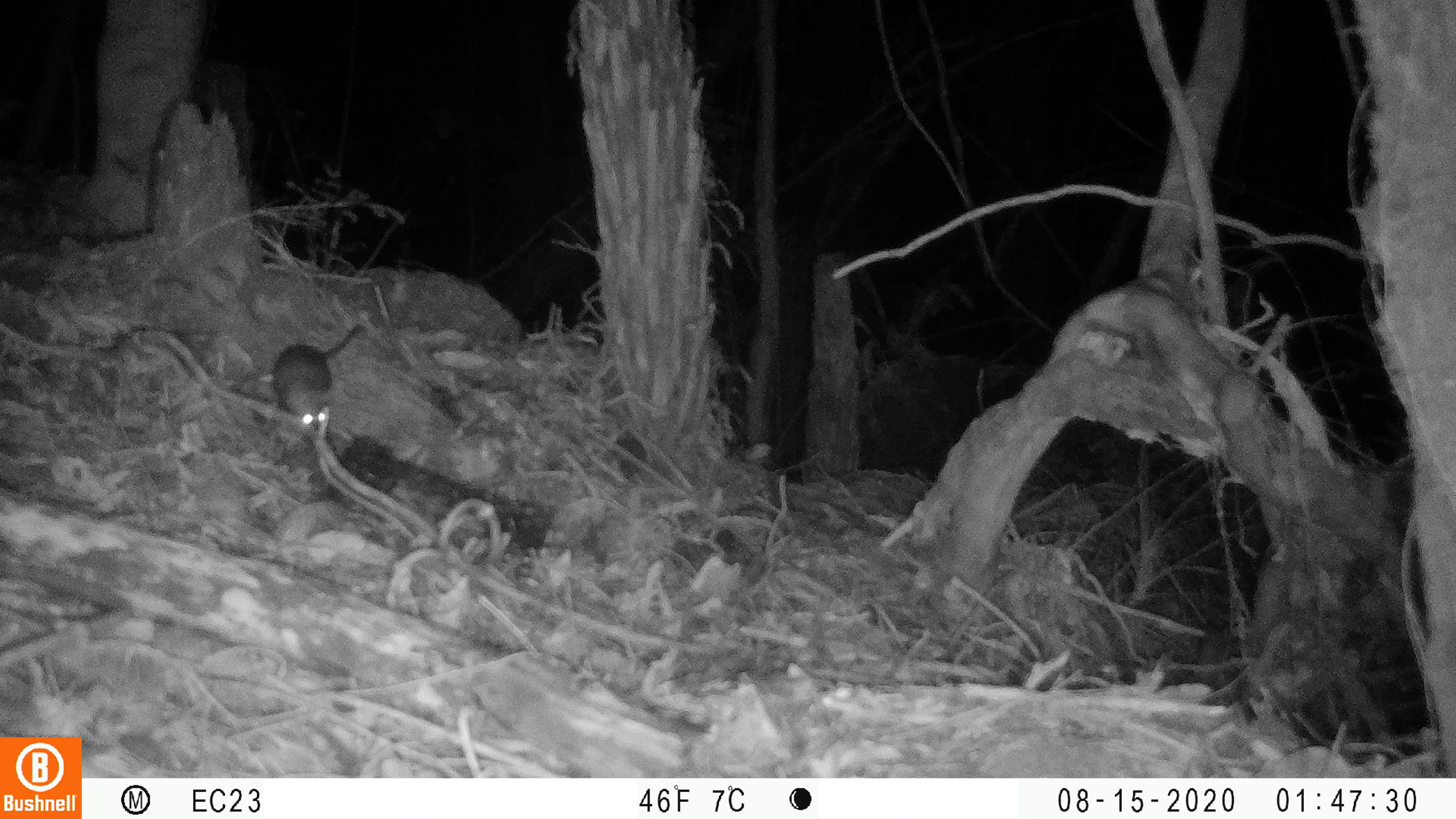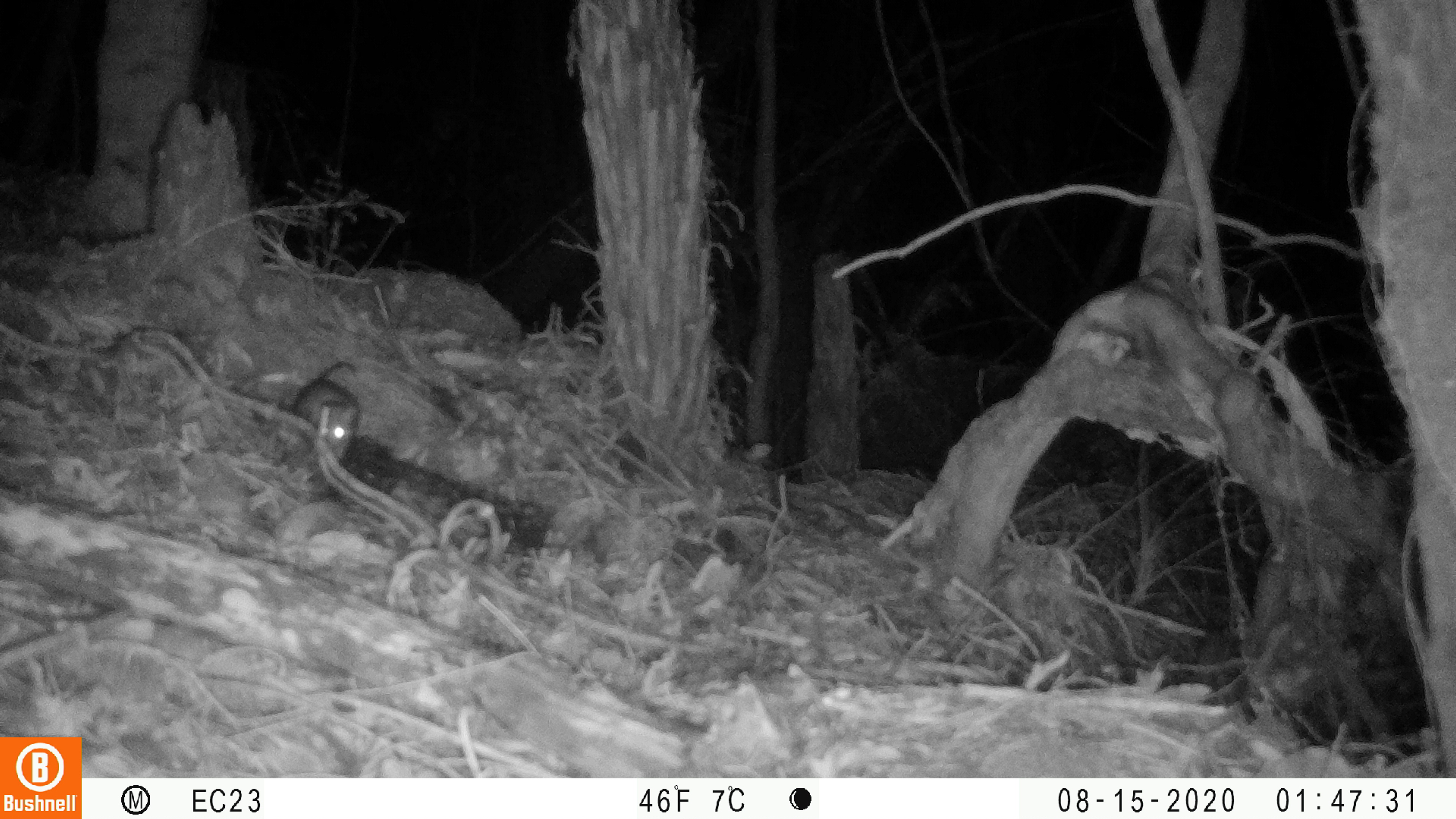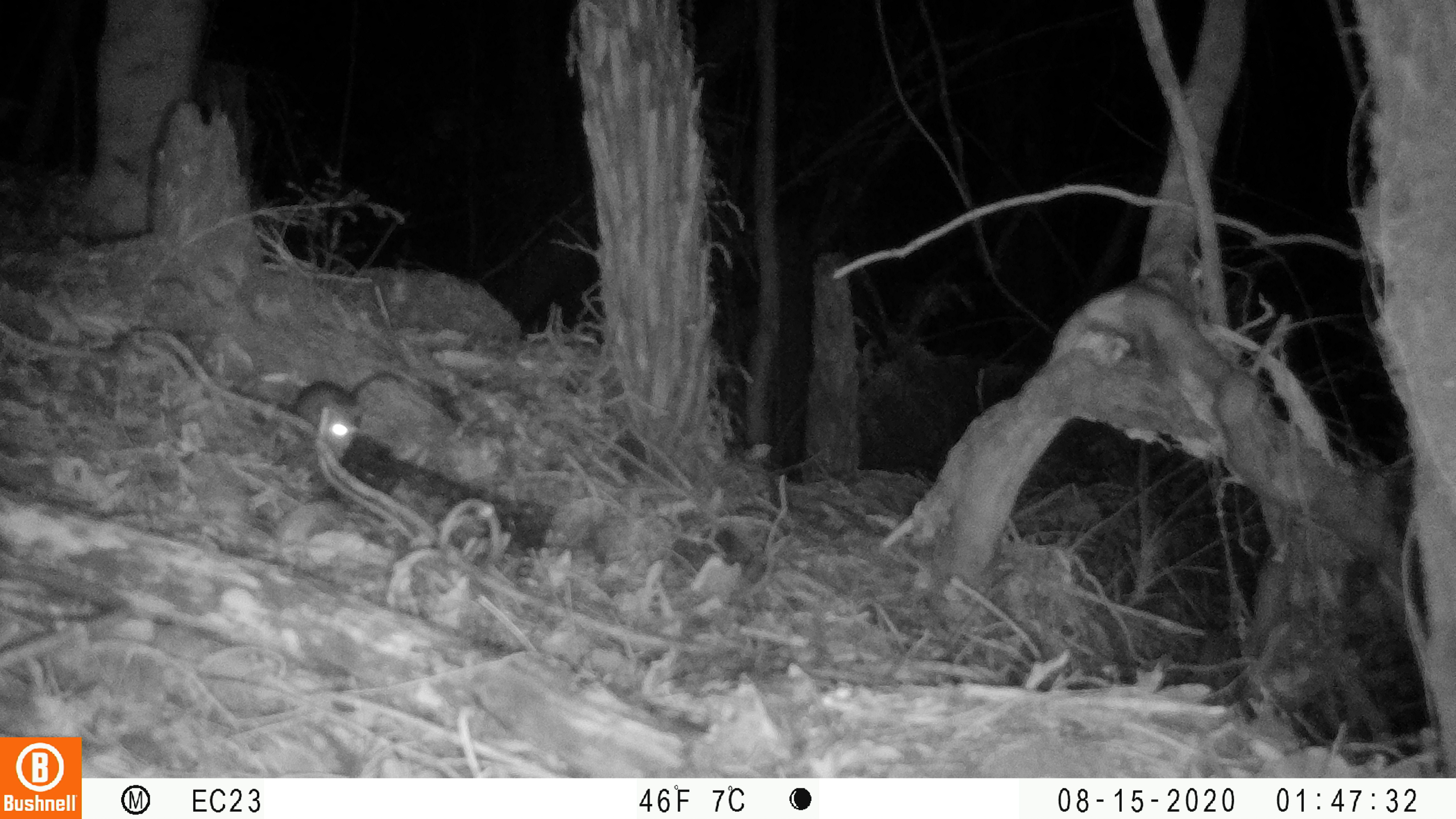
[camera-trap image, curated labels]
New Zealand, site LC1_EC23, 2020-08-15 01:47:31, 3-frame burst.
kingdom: Animalia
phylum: Chordata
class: Mammalia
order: Rodentia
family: Muridae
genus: Rattus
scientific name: Rattus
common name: rat